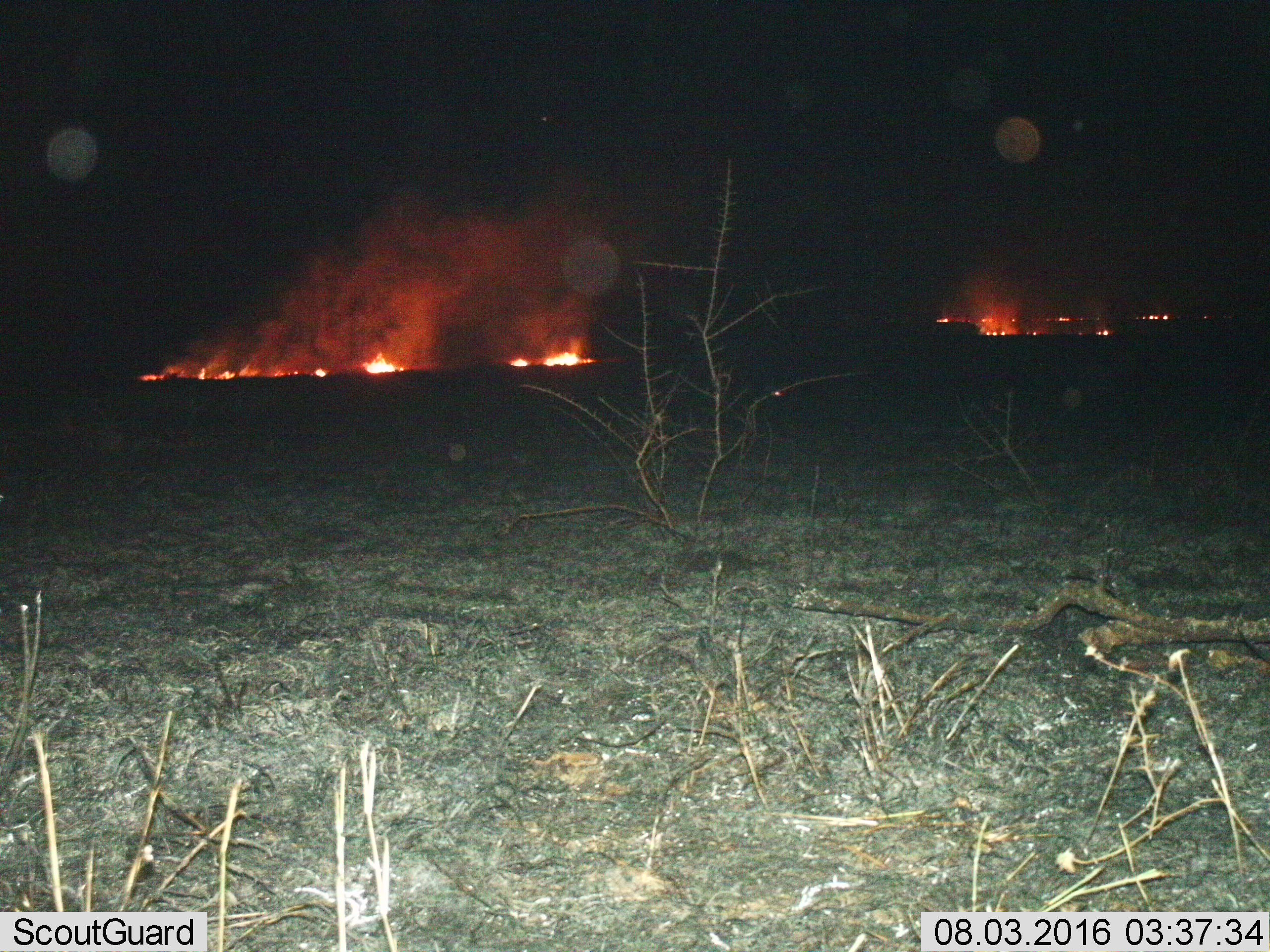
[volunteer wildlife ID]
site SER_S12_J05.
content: unidentified animal